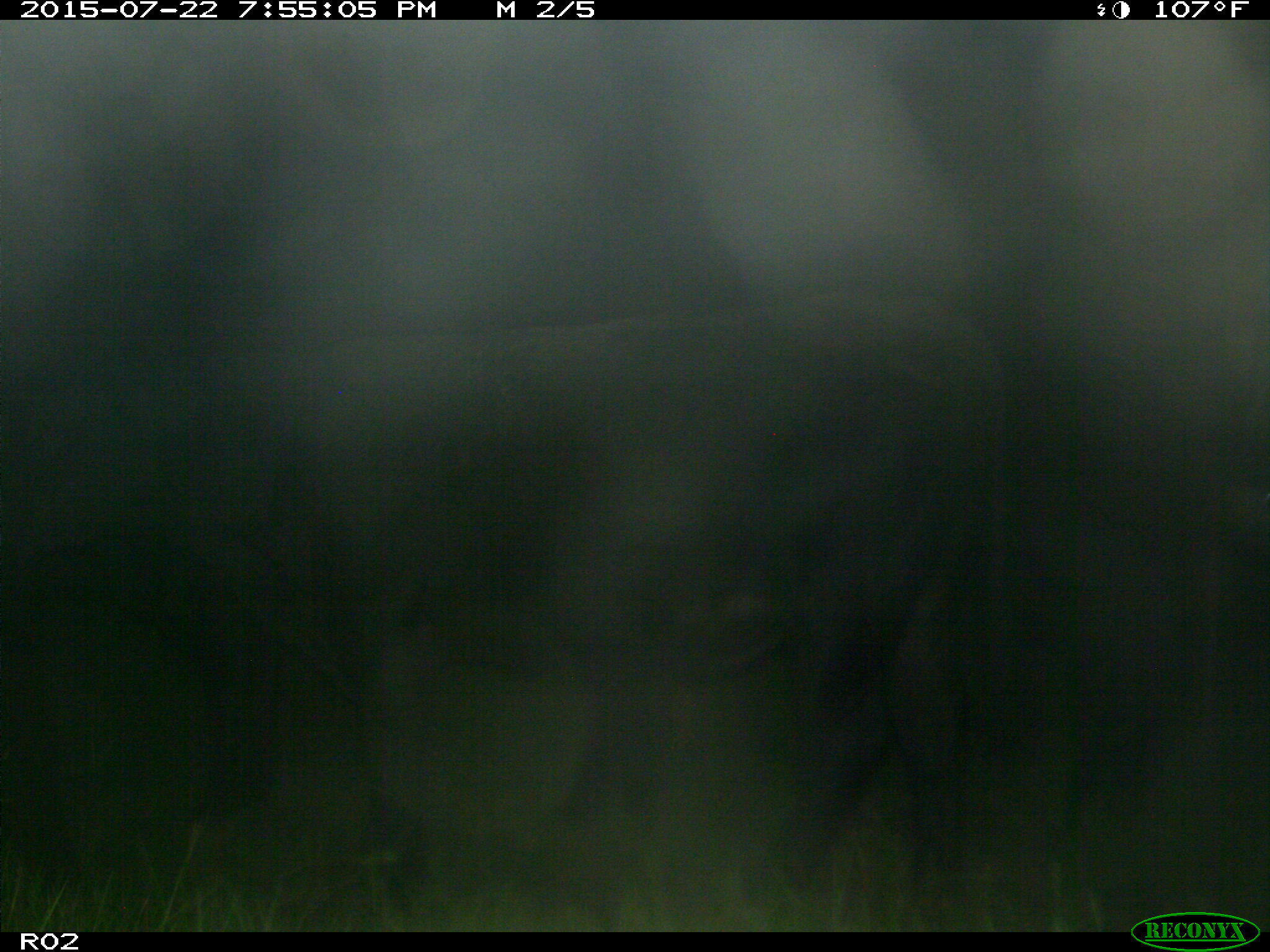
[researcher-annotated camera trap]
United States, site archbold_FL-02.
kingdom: Animalia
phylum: Chordata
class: Mammalia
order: Artiodactyla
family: Bovidae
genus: Bos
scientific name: Bos taurus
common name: domestic cow